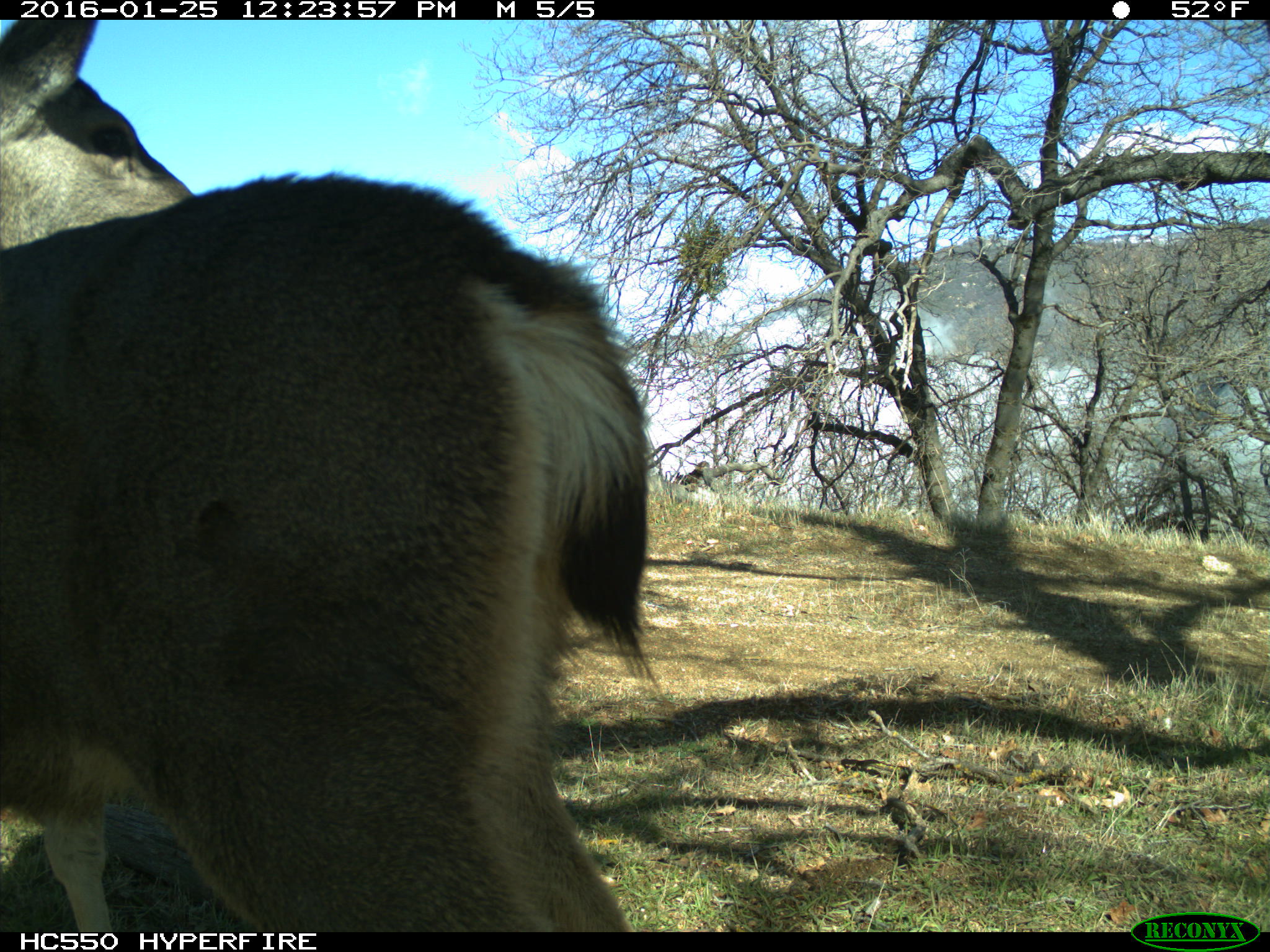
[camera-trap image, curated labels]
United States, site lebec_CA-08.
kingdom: Animalia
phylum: Chordata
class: Mammalia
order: Artiodactyla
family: Cervidae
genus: Odocoileus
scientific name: Odocoileus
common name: deer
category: unidentified deer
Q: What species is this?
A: Unidentified deer (deer) (Odocoileus).